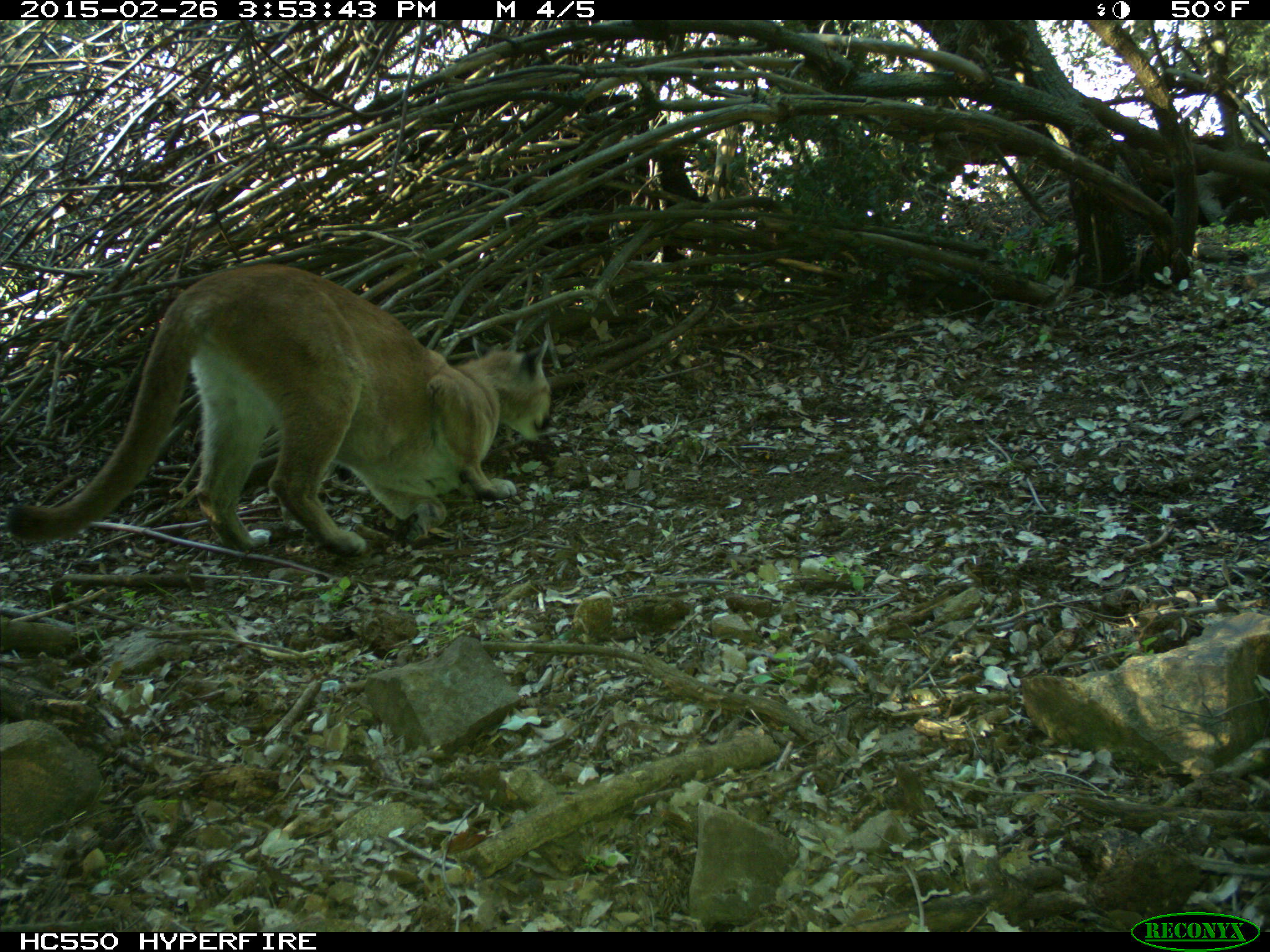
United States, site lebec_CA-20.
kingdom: Animalia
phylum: Chordata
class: Mammalia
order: Carnivora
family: Felidae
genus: Puma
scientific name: Puma concolor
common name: mountain lion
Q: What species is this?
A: Puma concolor (mountain lion).